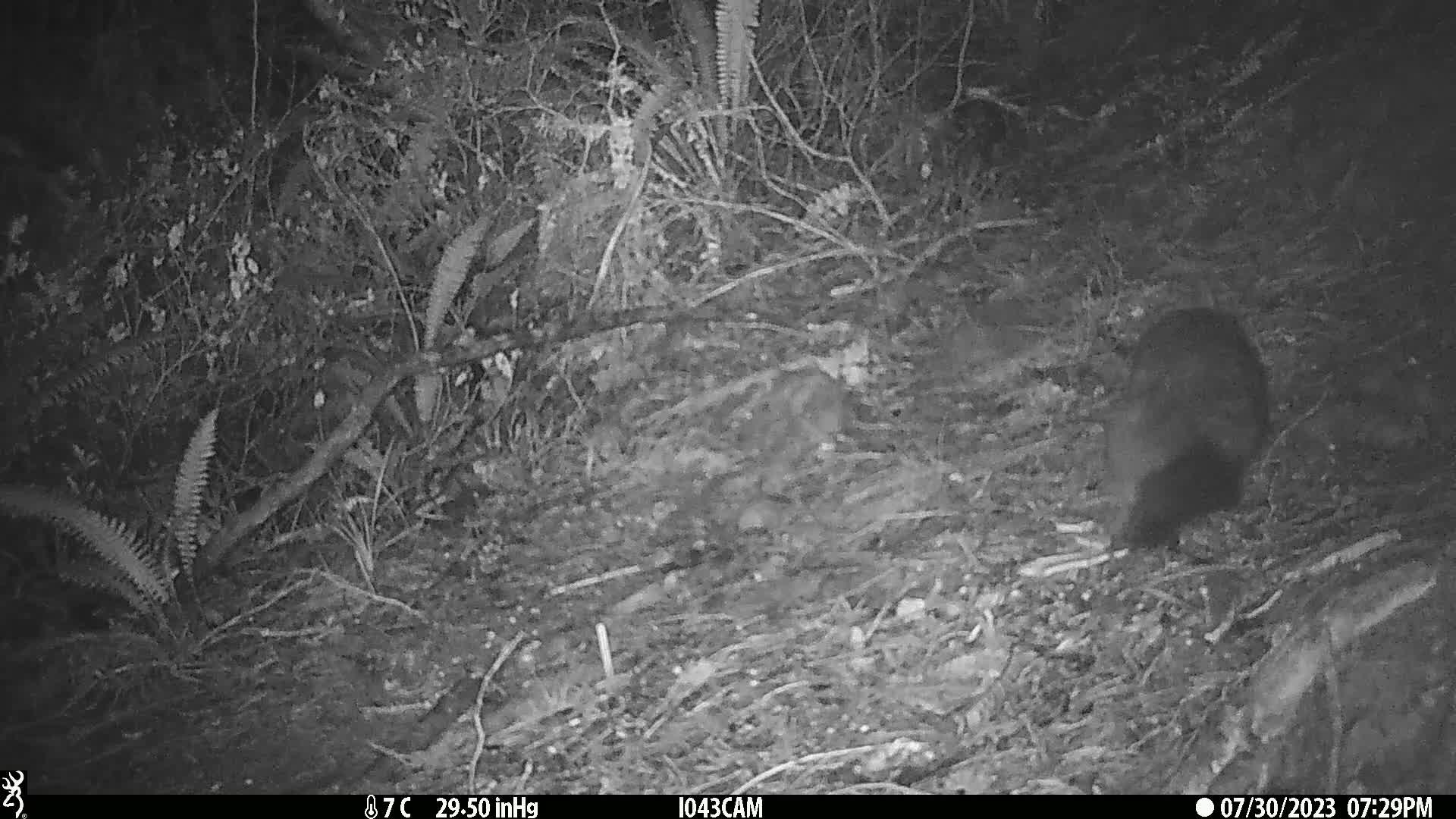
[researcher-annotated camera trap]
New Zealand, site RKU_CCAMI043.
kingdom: Animalia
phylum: Chordata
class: Mammalia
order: Diprotodontia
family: Phalangeridae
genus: Trichosurus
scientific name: Trichosurus vulpecula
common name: common brushtail possum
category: possum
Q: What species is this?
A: Possum (common brushtail possum) (Trichosurus vulpecula).